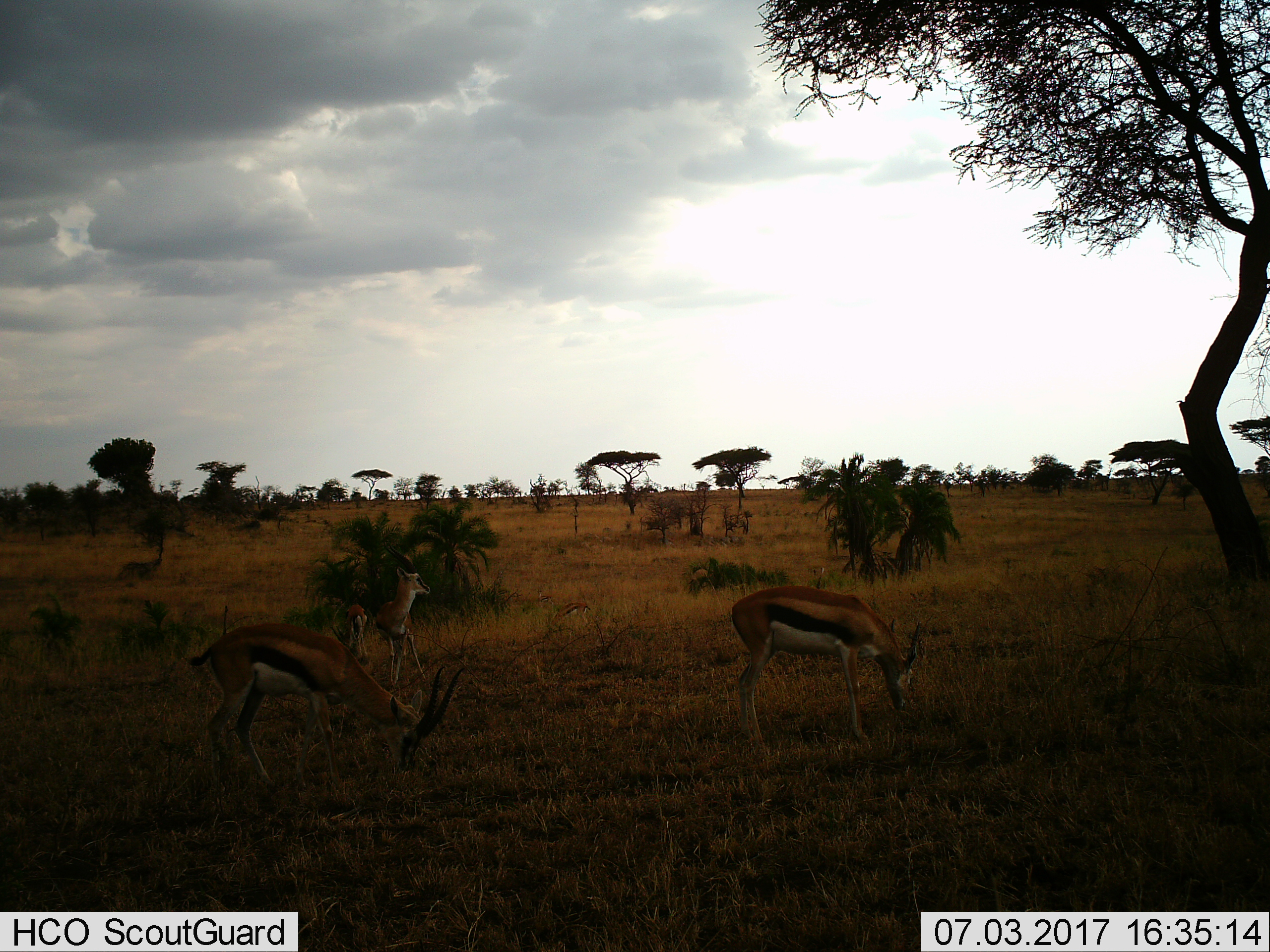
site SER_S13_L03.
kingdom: Animalia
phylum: Chordata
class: Mammalia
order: Artiodactyla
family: Bovidae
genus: Eudorcas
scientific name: Eudorcas thomsonii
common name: thomson's gazelle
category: gazellethomsons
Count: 4.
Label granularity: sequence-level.